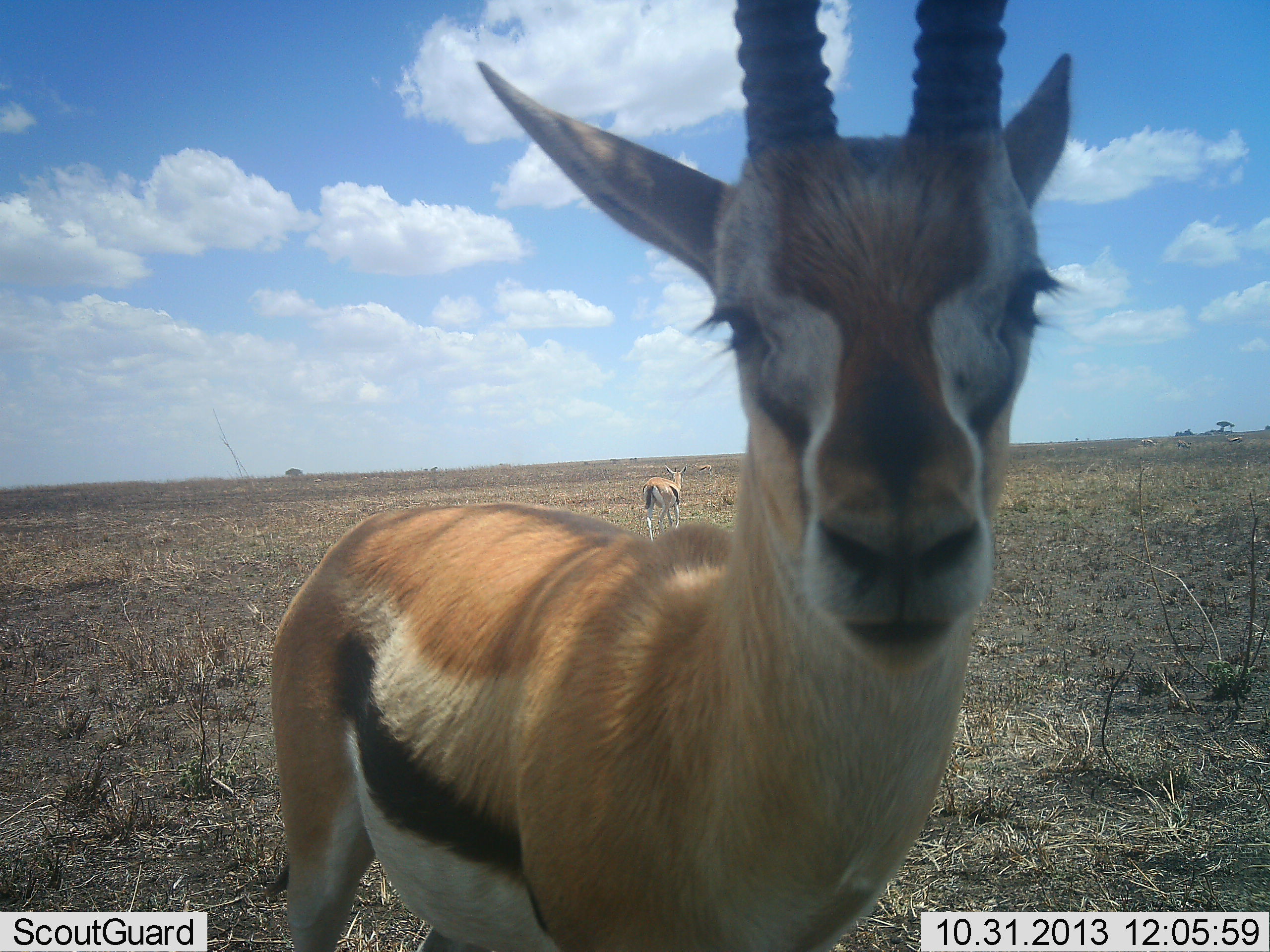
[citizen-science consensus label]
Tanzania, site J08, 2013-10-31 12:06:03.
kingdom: Animalia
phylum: Chordata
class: Mammalia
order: Artiodactyla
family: Bovidae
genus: Eudorcas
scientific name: Eudorcas thomsonii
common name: thomson's gazelle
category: gazellethomsons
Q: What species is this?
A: Gazellethomsons (thomson's gazelle) (Eudorcas thomsonii).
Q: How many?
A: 2.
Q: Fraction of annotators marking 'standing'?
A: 80%.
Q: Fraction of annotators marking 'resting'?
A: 0%.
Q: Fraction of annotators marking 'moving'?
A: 30%.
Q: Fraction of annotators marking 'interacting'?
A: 10%.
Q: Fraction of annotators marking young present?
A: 0%.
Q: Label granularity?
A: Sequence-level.